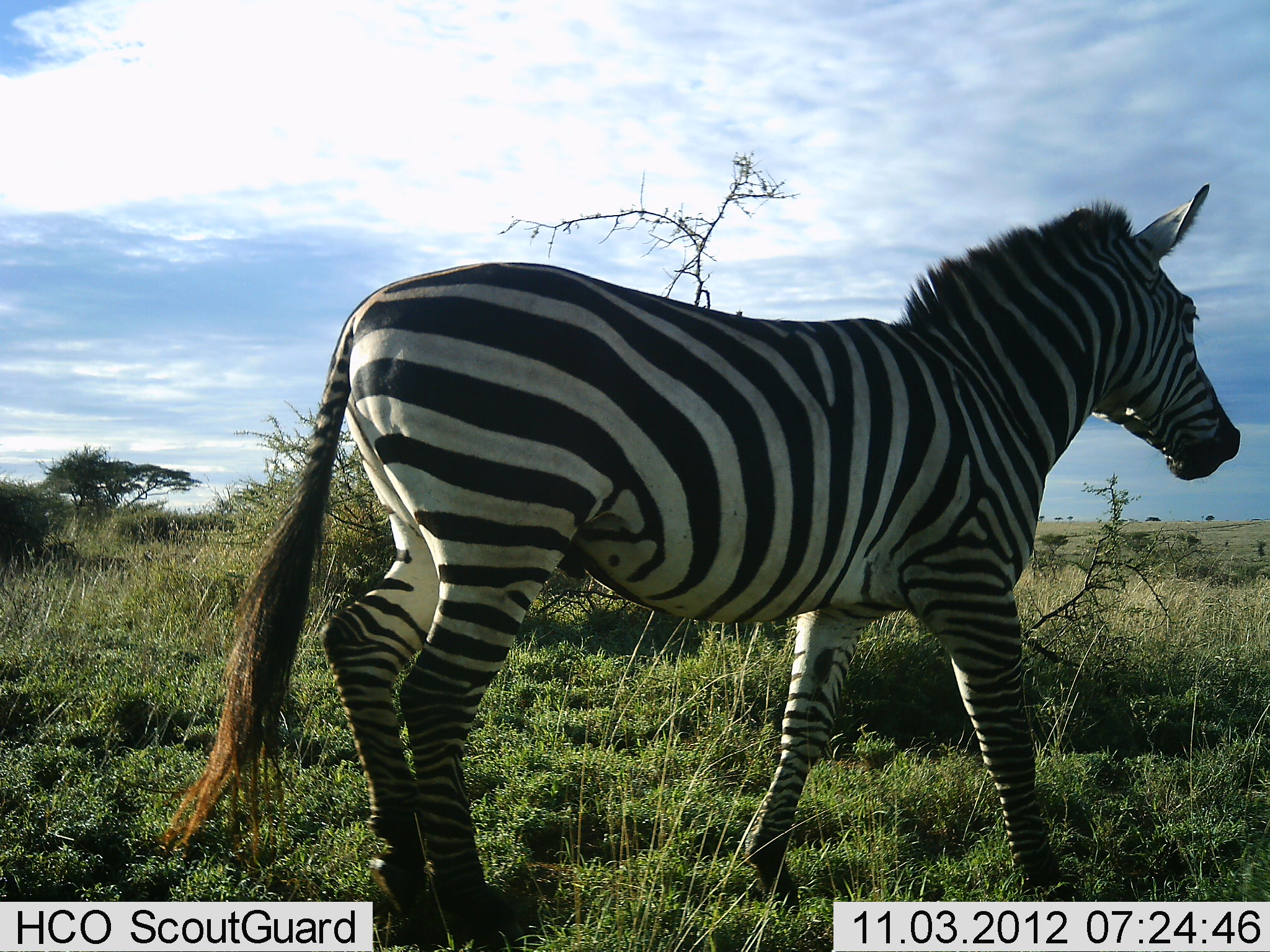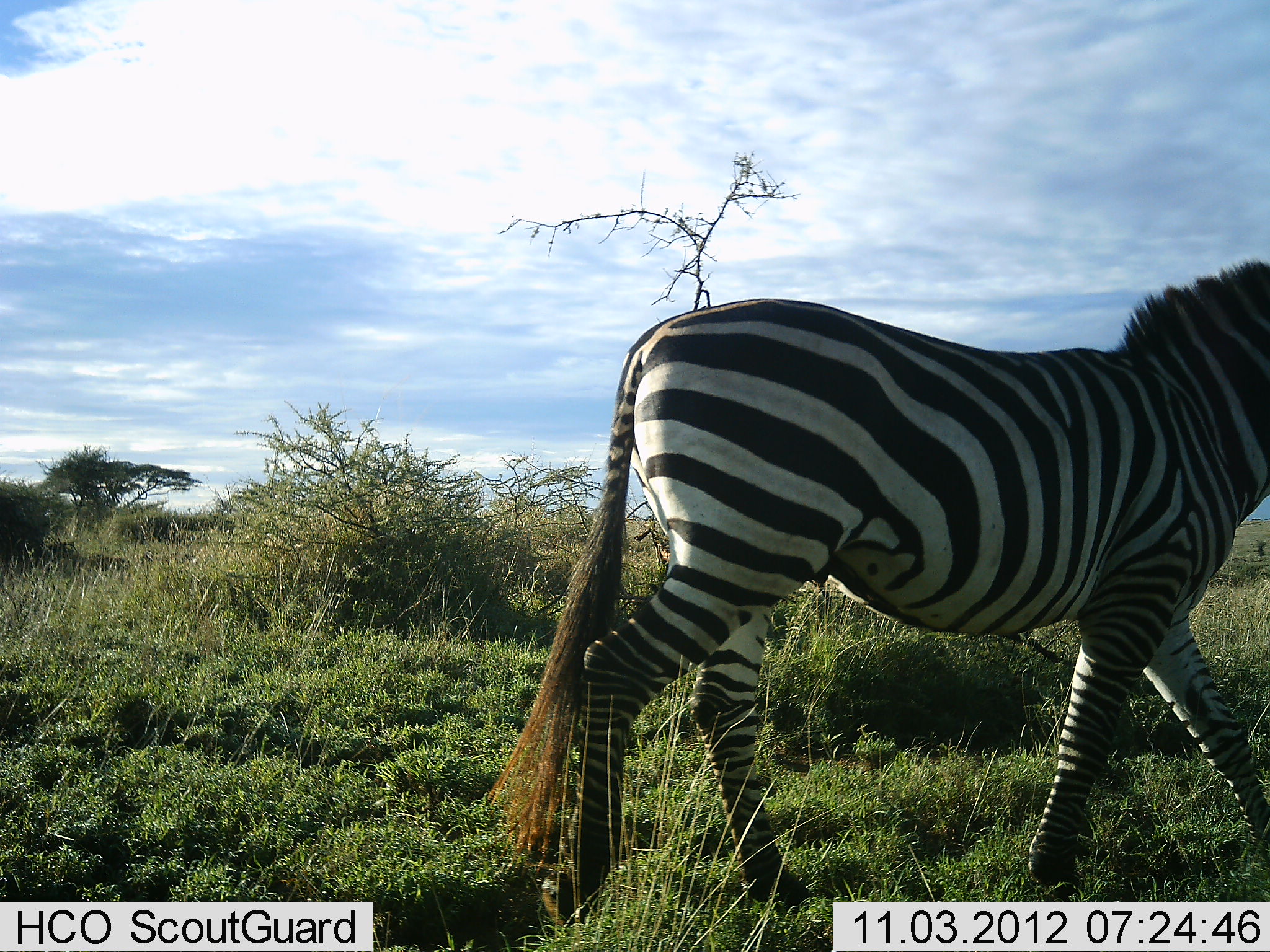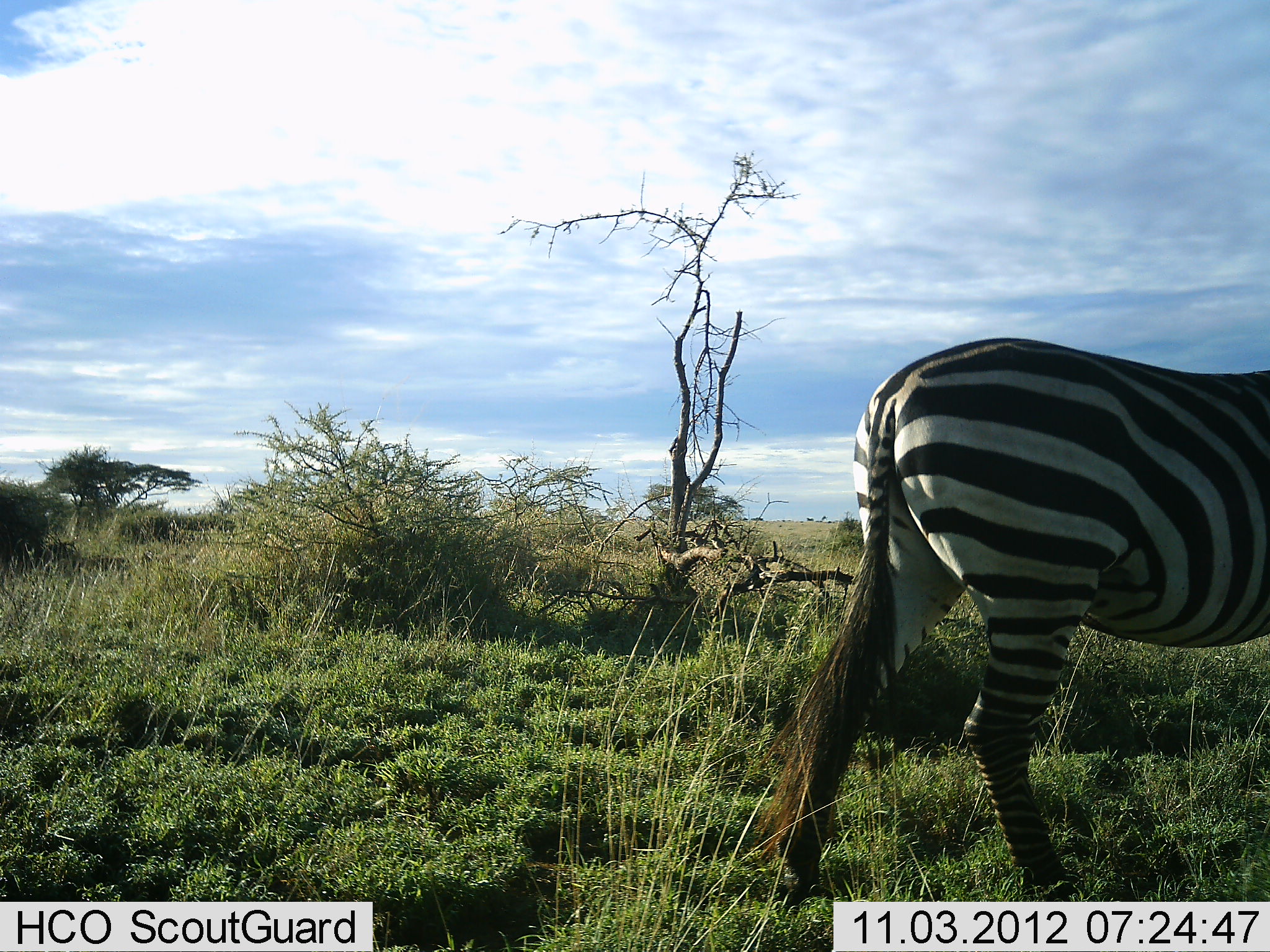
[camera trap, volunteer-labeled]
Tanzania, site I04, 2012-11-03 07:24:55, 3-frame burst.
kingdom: Animalia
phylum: Chordata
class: Mammalia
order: Perissodactyla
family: Equidae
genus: Equus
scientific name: Equus quagga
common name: plains zebra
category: zebra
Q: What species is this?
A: Zebra (plains zebra) (Equus quagga).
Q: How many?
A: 1.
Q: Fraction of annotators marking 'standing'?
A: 0%.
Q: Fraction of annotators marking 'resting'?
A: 0%.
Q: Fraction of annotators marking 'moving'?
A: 100%.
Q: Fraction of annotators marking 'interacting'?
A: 0%.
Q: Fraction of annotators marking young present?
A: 0%.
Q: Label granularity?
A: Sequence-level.